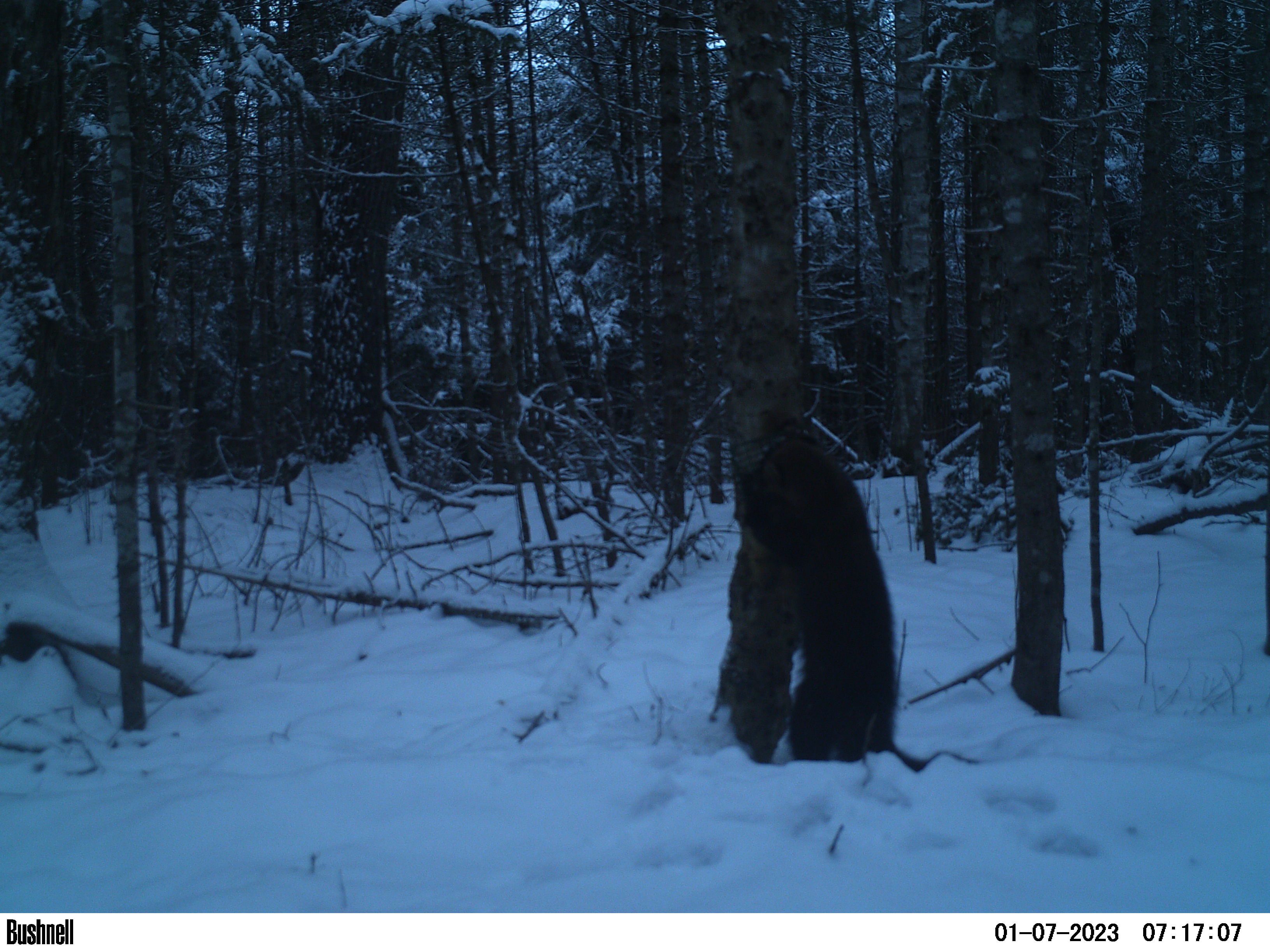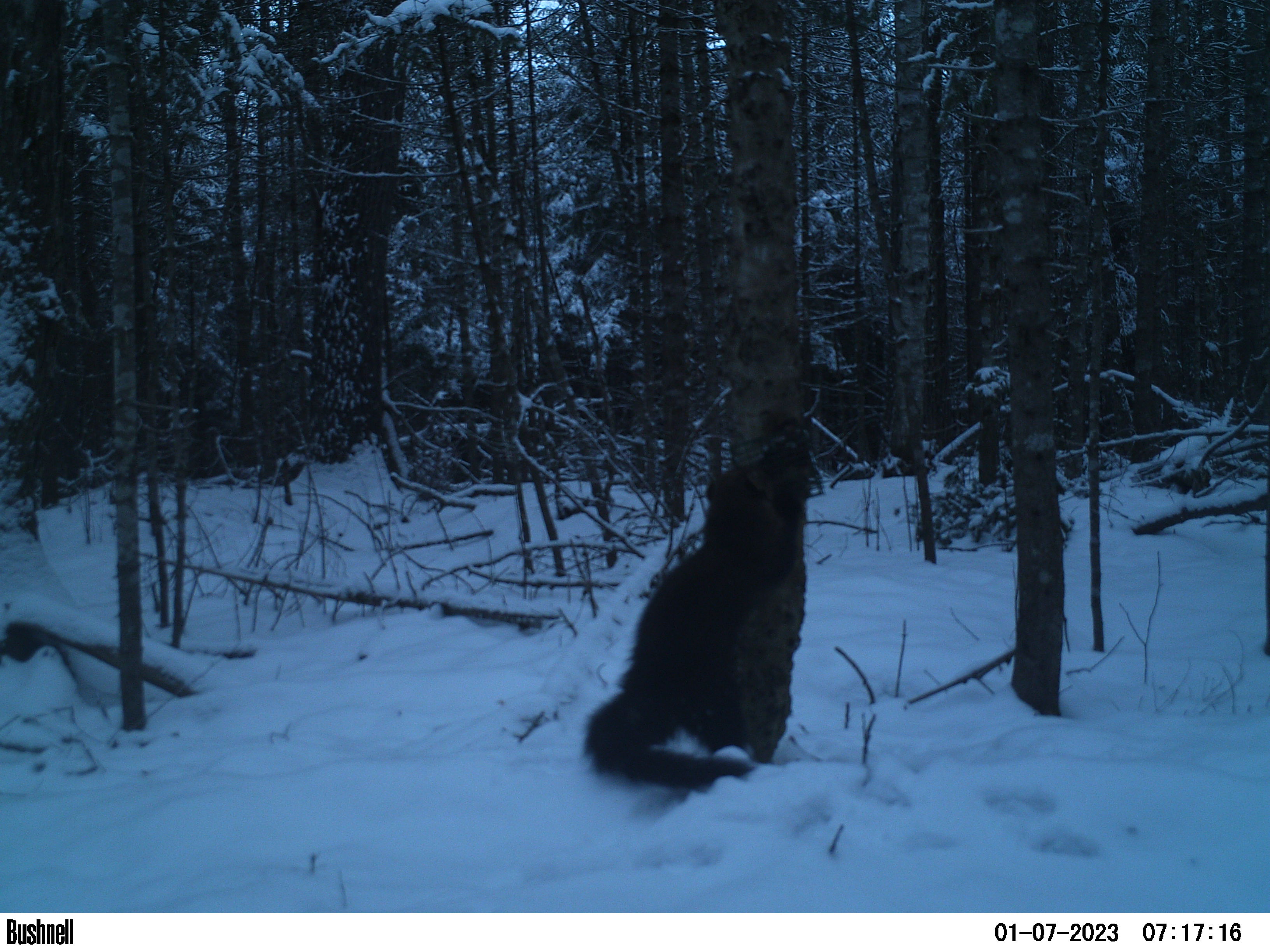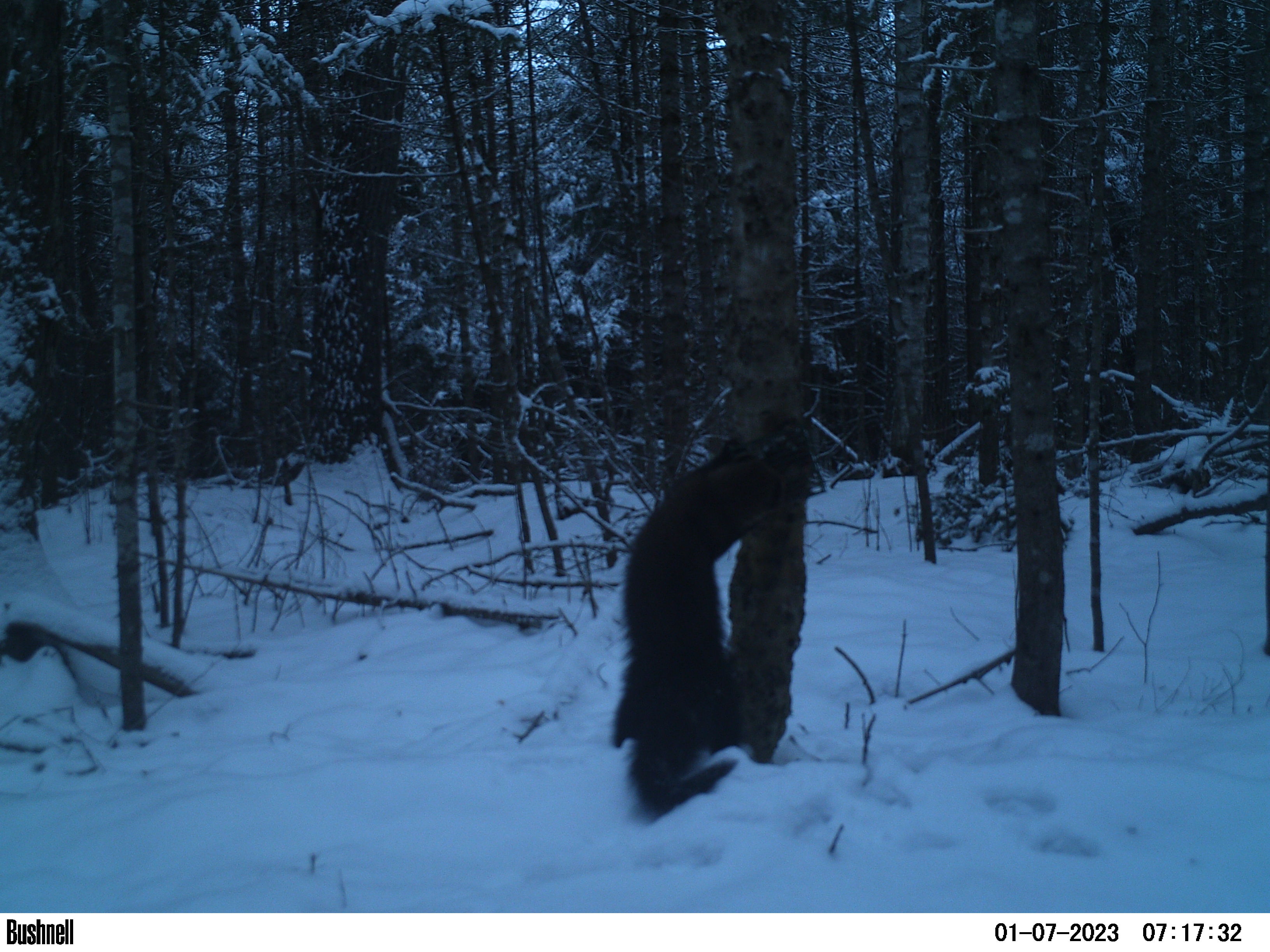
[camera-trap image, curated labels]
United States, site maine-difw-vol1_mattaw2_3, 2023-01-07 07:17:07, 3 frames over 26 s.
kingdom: Animalia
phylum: Chordata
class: Mammalia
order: Carnivora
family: Mustelidae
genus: Pekania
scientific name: Pekania pennanti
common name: fisher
Fisher (Pekania pennanti).